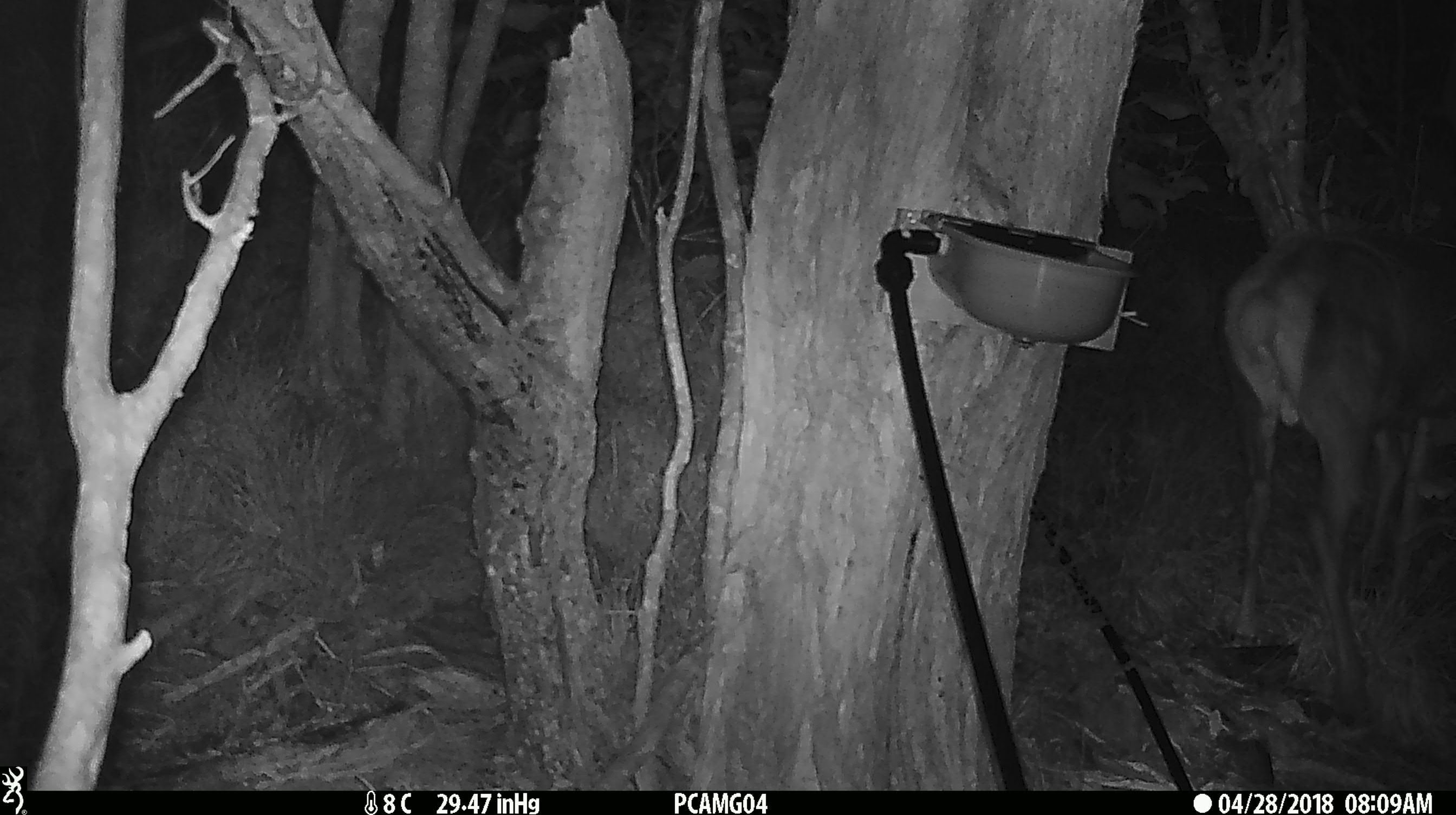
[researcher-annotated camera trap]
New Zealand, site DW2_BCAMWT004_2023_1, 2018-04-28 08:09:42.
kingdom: Animalia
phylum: Chordata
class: Mammalia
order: Artiodactyla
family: Cervidae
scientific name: Cervidae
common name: deer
Deer (Cervidae).